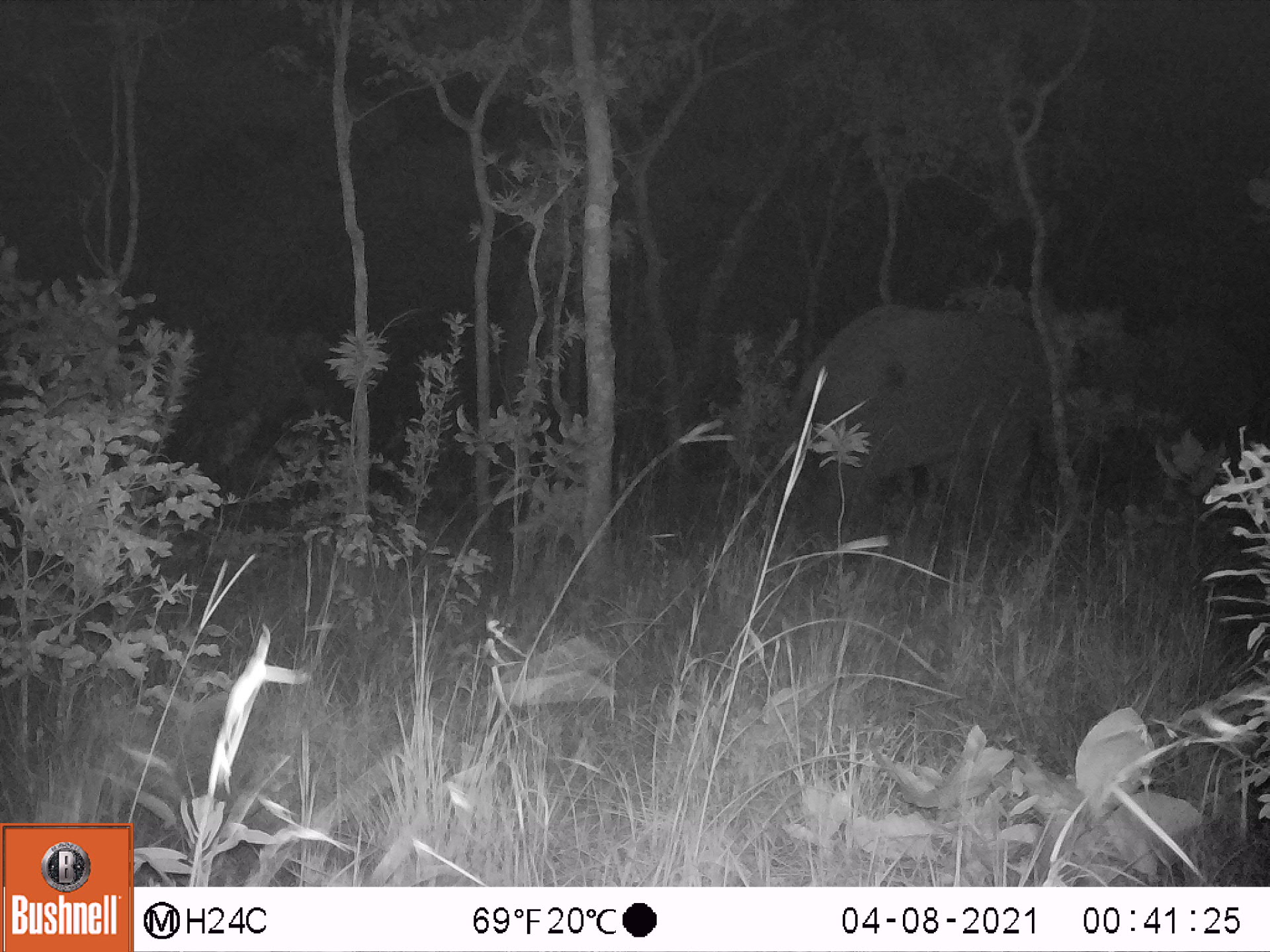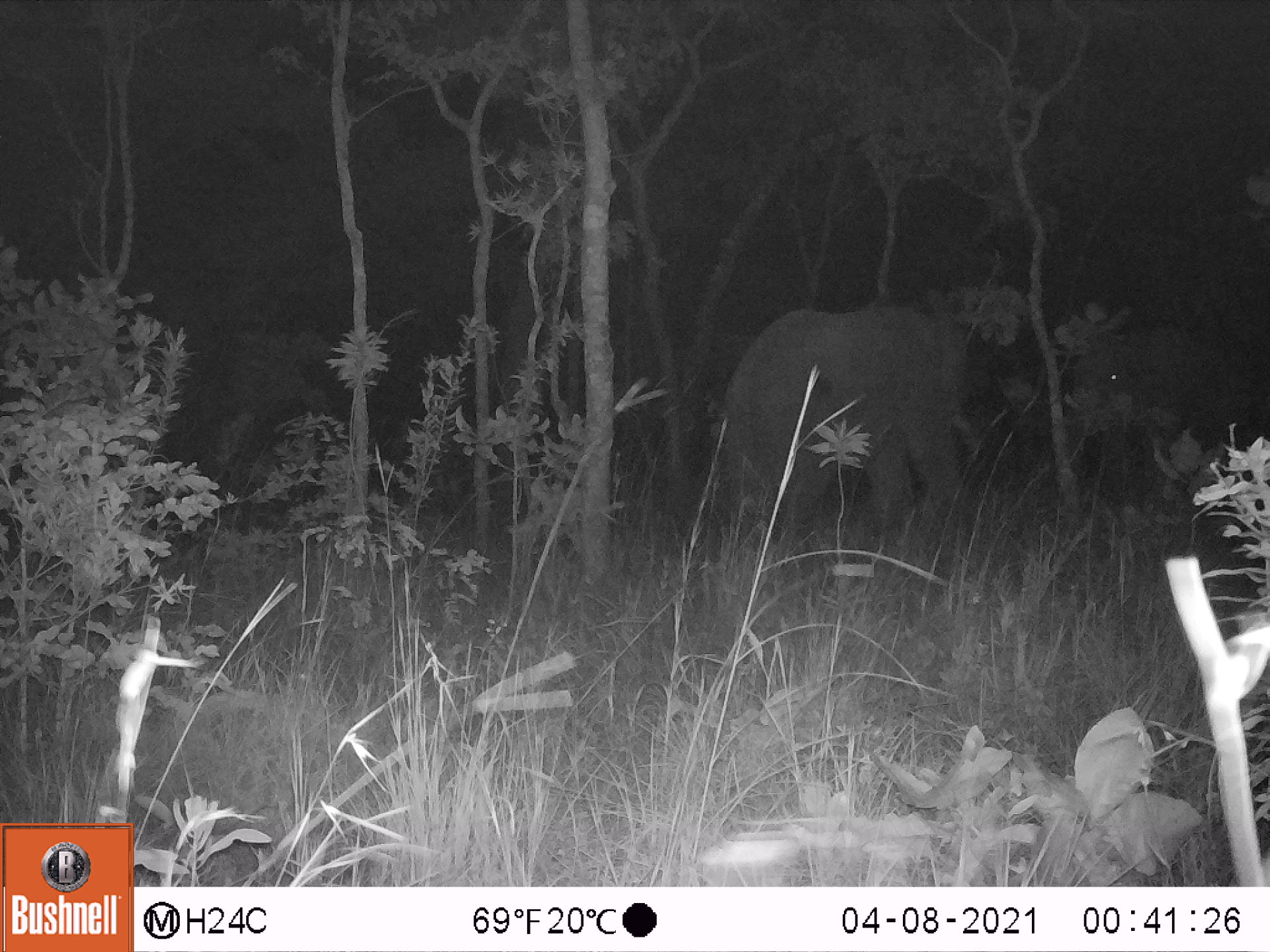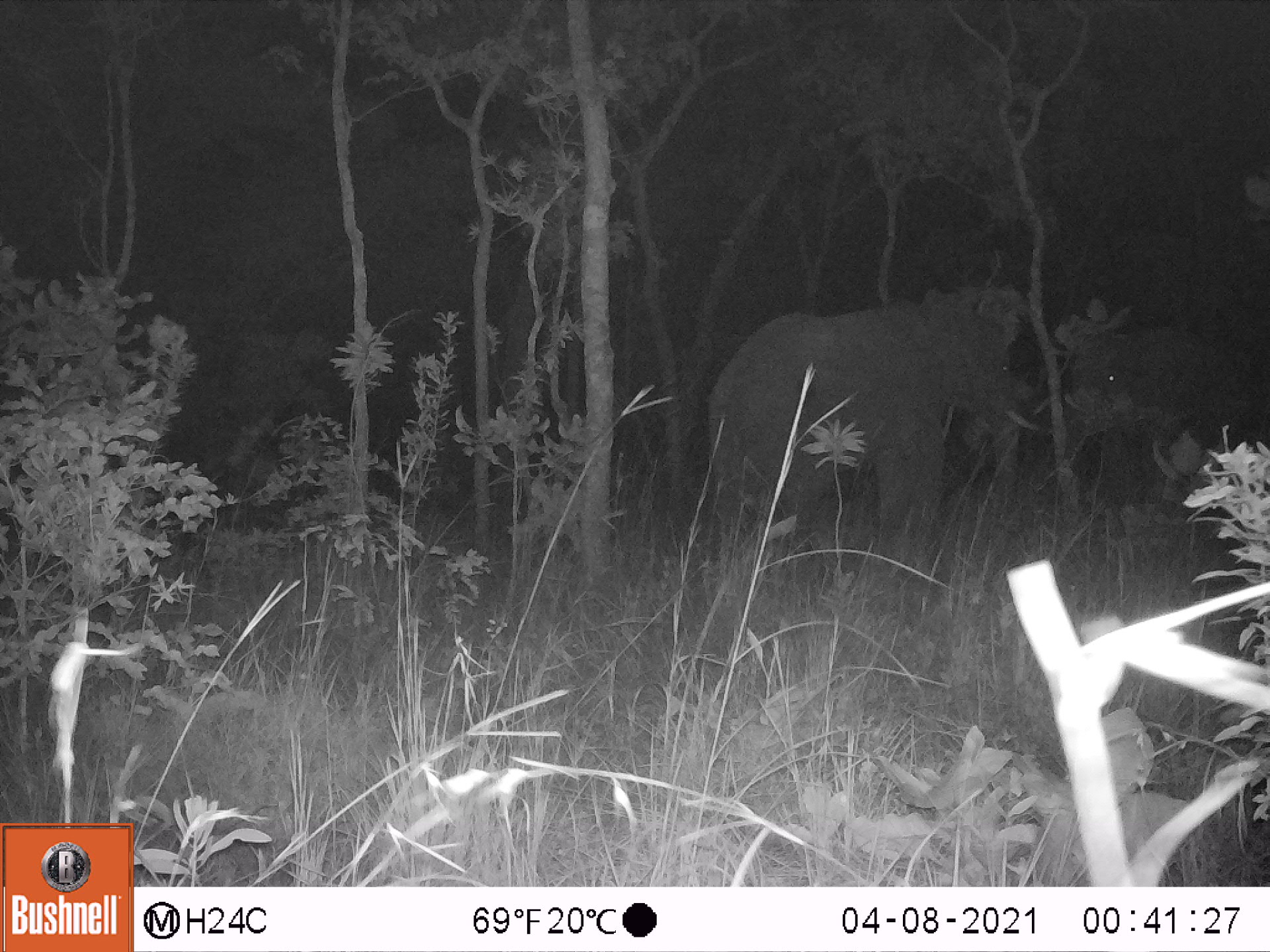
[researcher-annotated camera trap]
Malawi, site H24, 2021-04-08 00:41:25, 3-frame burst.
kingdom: Animalia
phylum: Chordata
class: Mammalia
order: Proboscidea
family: Elephantidae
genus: Loxodonta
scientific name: Loxodonta africana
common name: african savanna elephant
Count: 1.